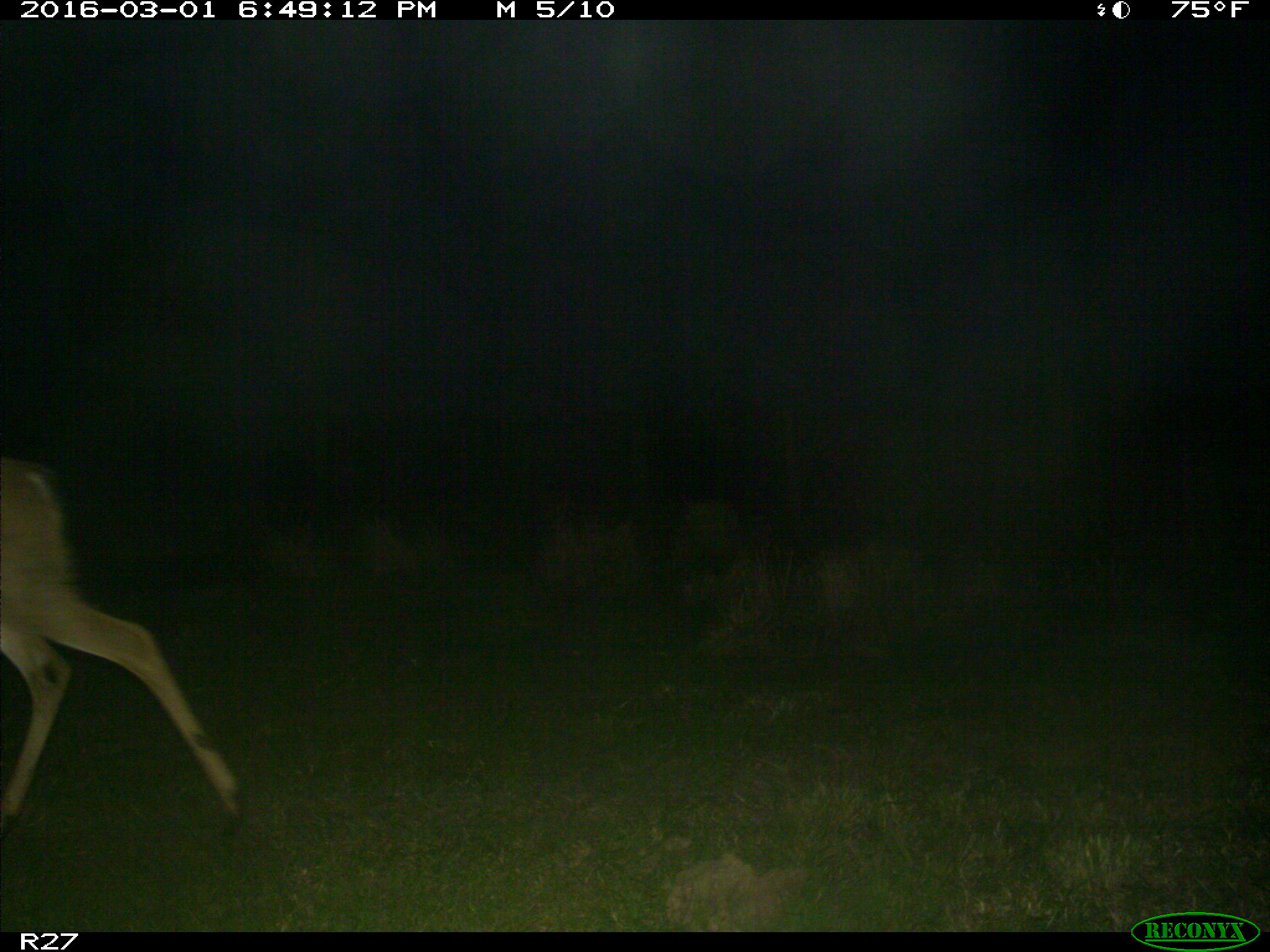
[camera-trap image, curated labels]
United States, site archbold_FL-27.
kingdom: Animalia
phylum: Chordata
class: Mammalia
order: Artiodactyla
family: Cervidae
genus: Odocoileus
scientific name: Odocoileus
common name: deer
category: unidentified deer